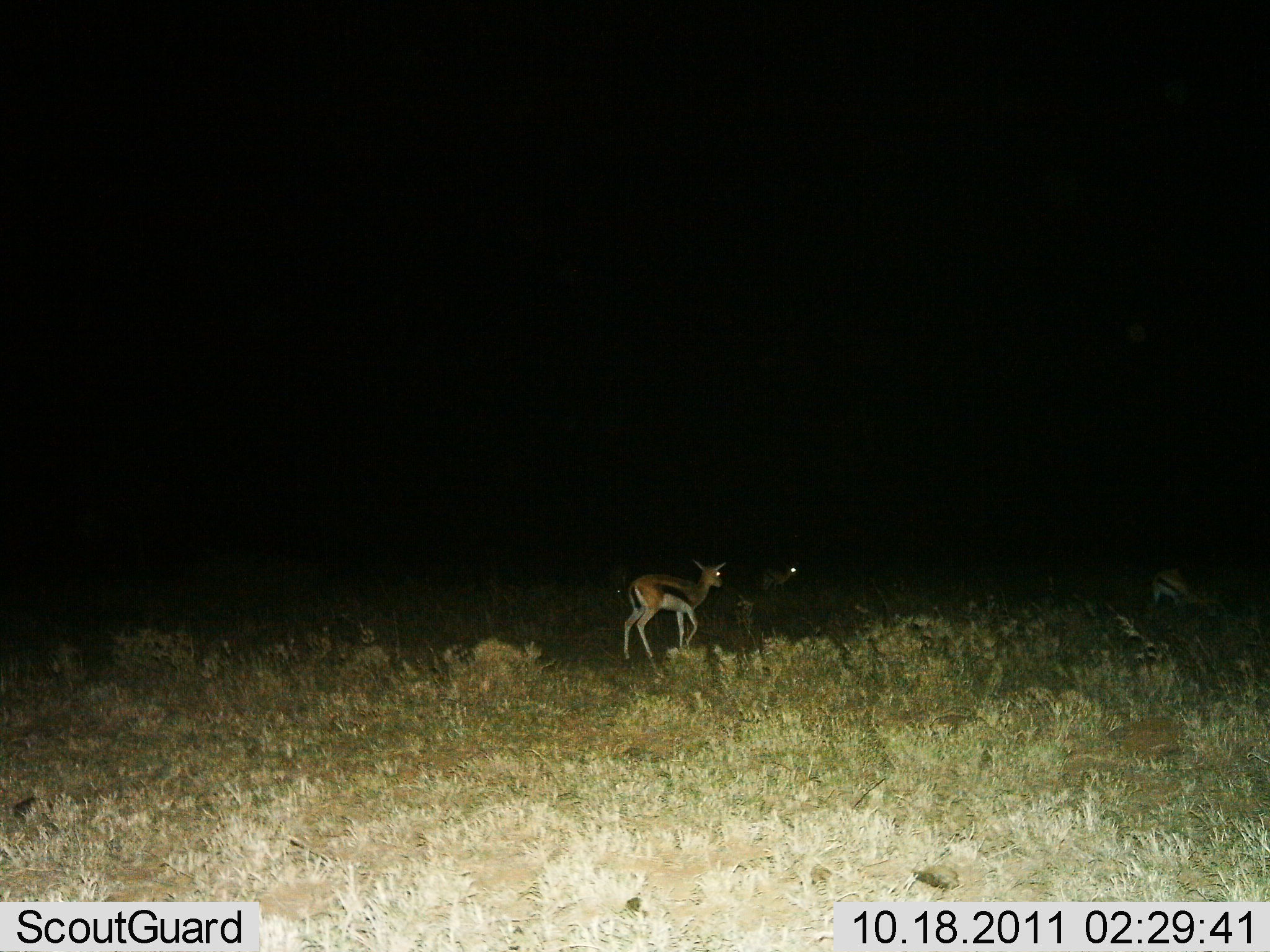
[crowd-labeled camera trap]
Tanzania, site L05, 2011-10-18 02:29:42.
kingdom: Animalia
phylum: Chordata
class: Mammalia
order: Artiodactyla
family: Bovidae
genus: Eudorcas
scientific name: Eudorcas thomsonii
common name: thomson's gazelle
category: gazellethomsons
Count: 3.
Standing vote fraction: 40%.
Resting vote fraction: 10%.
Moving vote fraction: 50%.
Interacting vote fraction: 0%.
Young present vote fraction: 10%.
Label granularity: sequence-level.